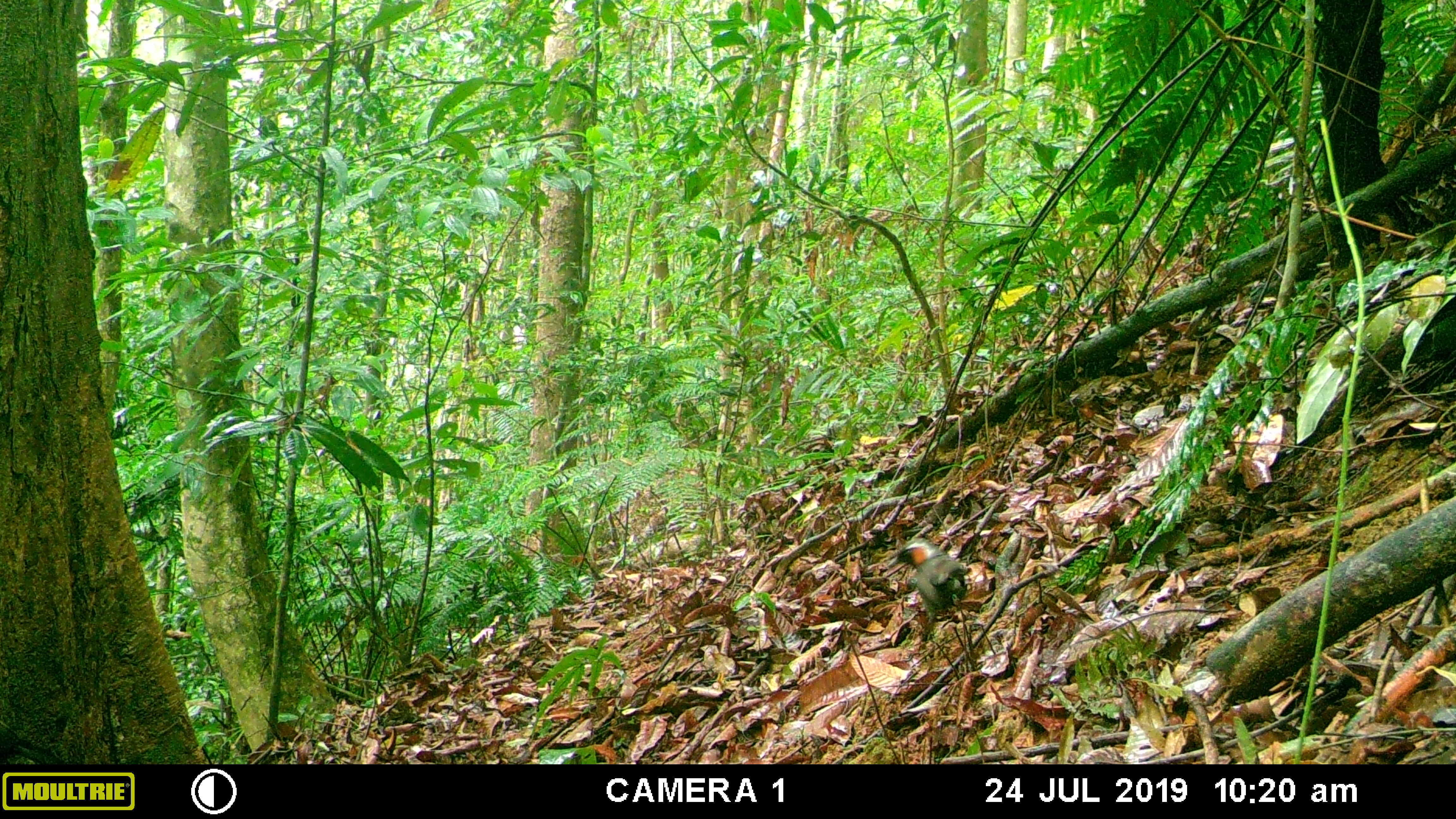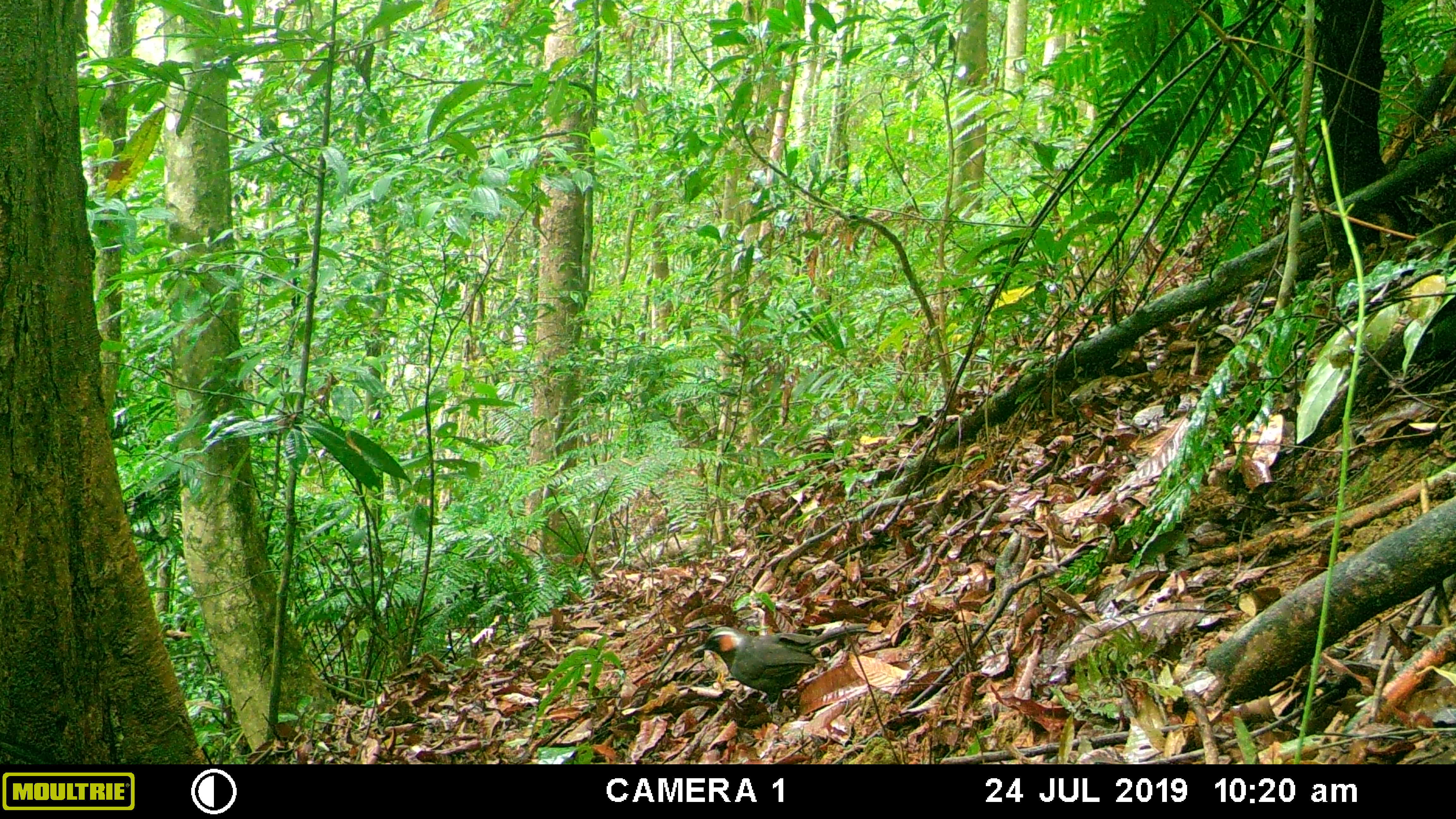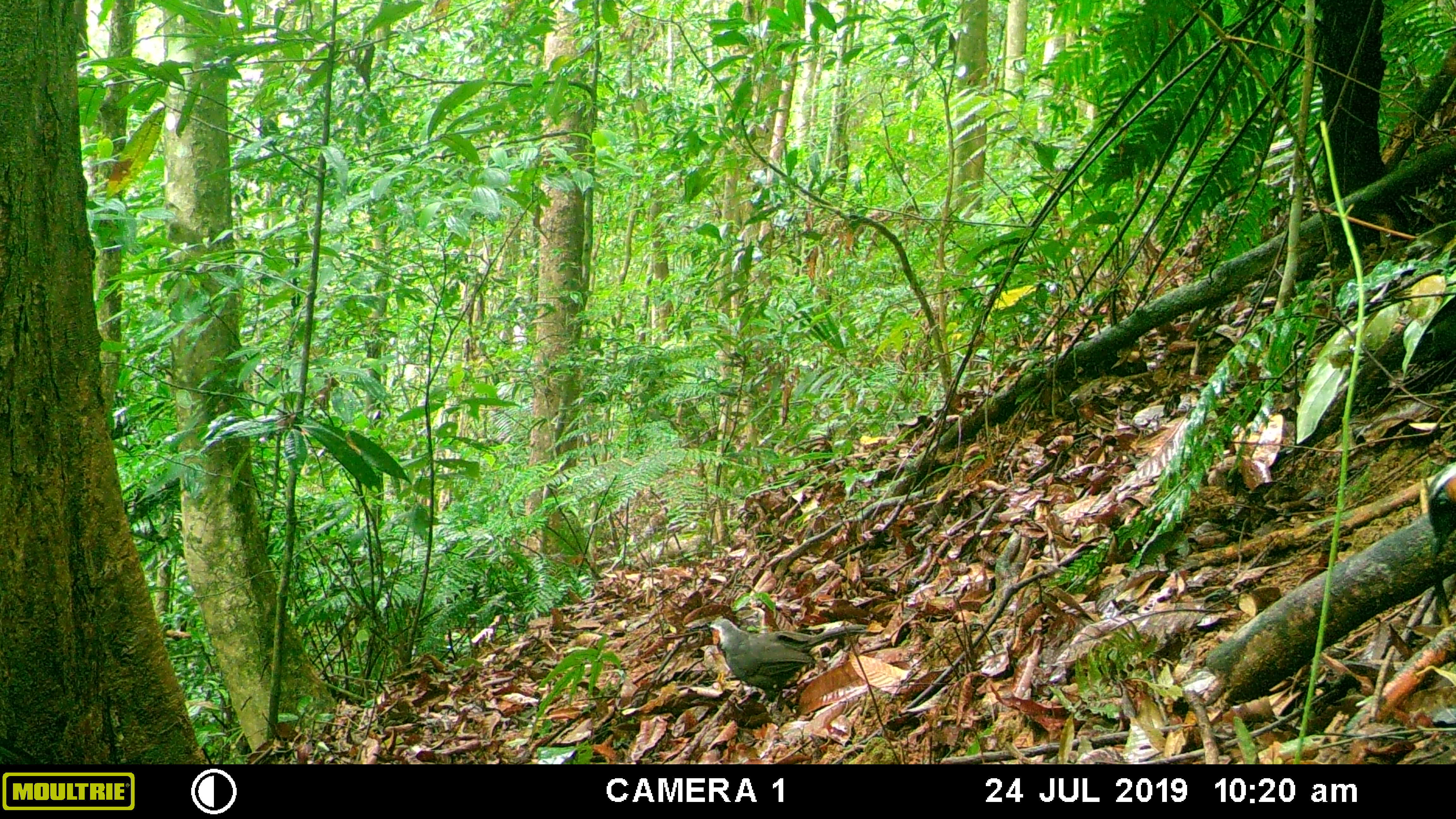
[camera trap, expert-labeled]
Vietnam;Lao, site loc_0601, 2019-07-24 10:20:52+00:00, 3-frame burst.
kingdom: Animalia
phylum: Chordata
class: Aves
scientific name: Aves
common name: bird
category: unidentified bird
Unidentified bird (bird) (Aves). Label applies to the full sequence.